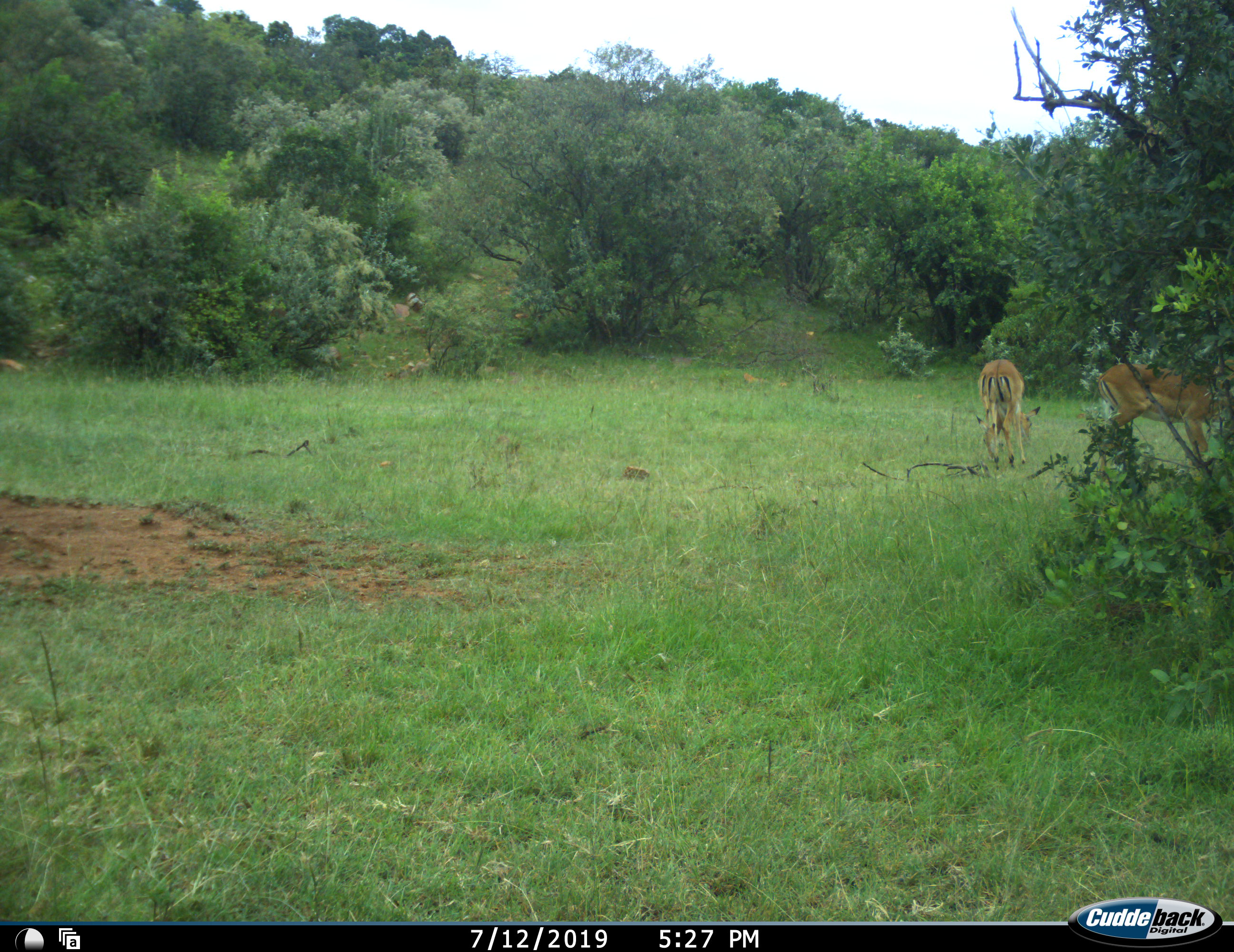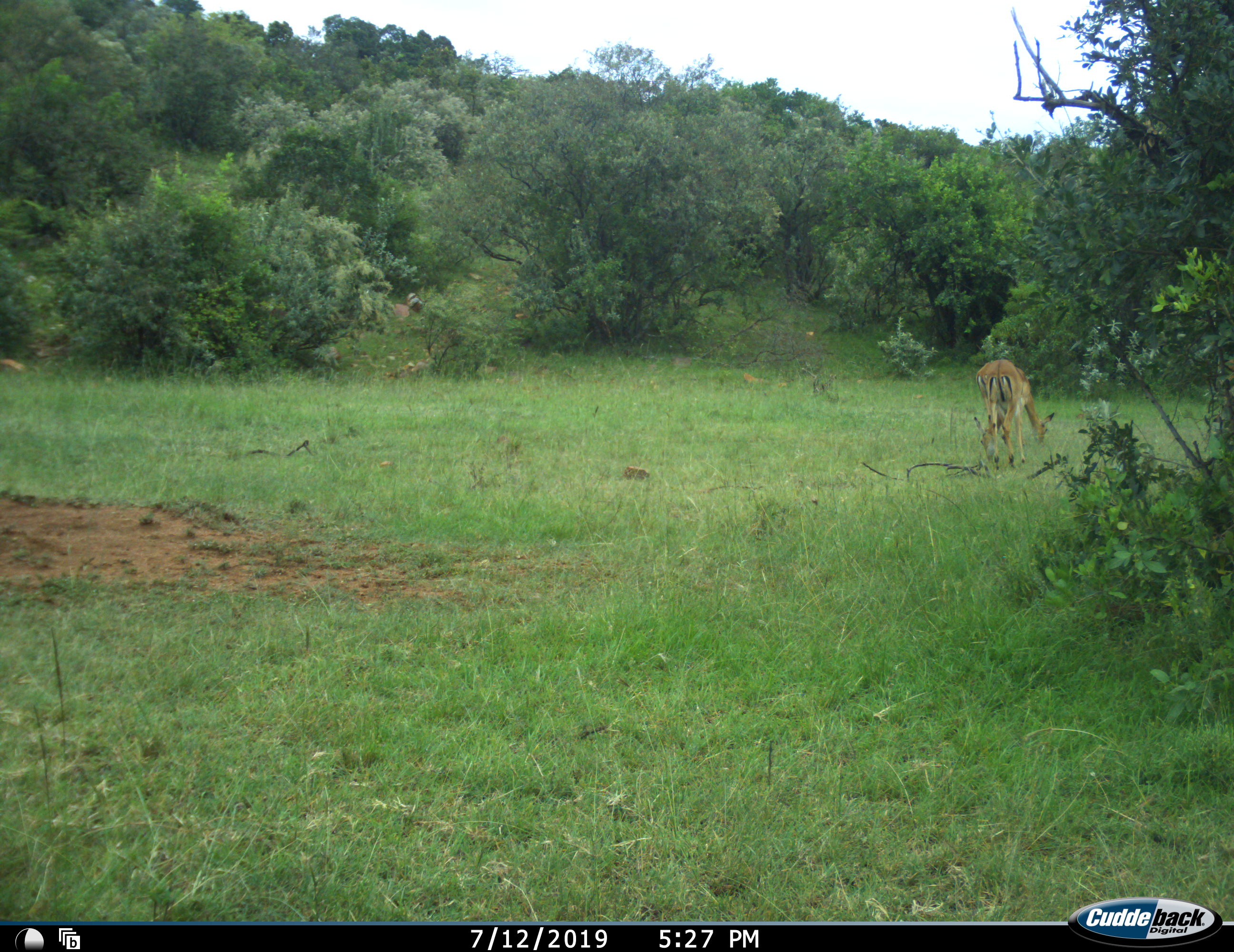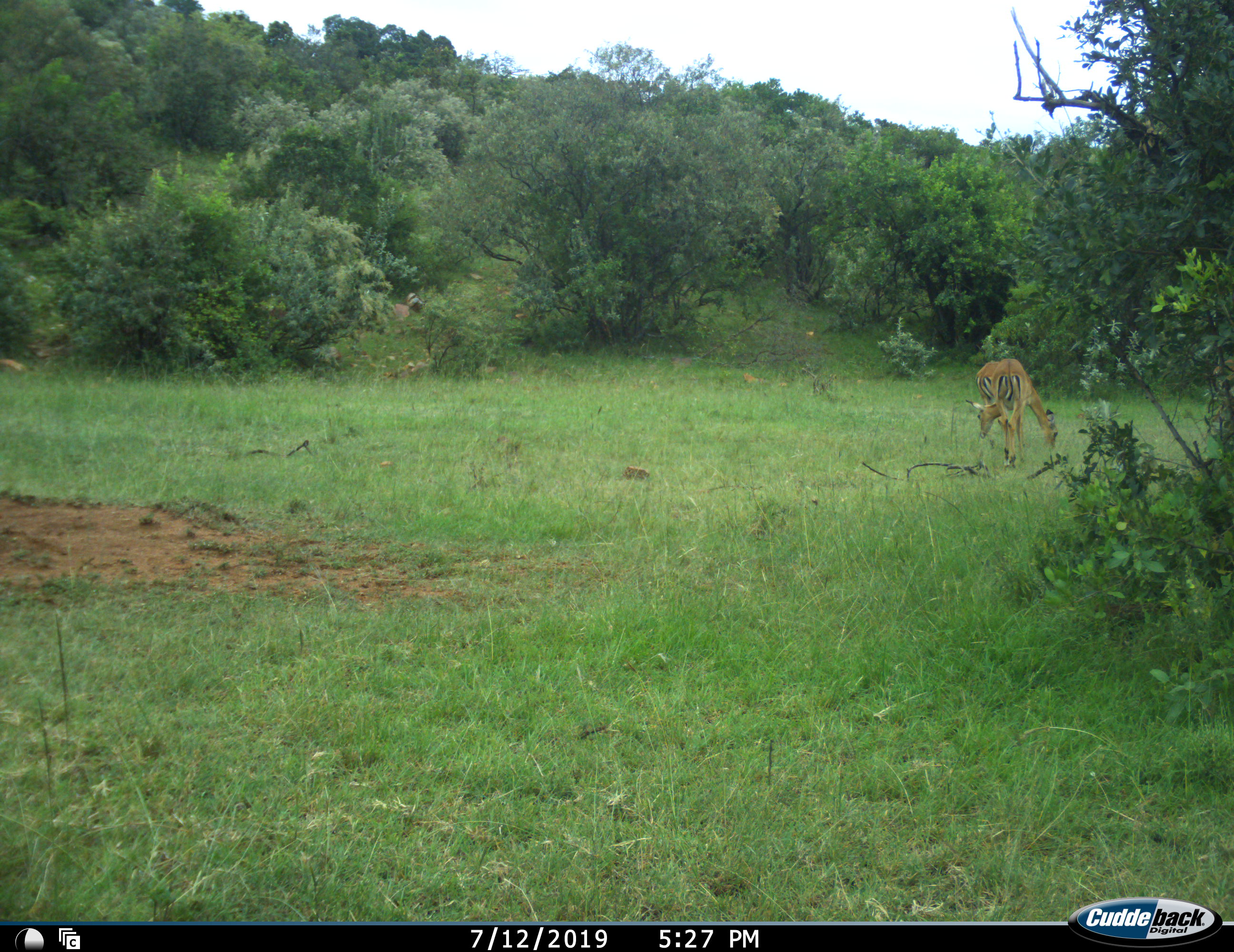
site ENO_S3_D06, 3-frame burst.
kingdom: Animalia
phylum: Chordata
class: Mammalia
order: Artiodactyla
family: Bovidae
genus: Aepyceros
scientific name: Aepyceros melampus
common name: impala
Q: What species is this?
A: Impala (Aepyceros melampus).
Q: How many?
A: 3.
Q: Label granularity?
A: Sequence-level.